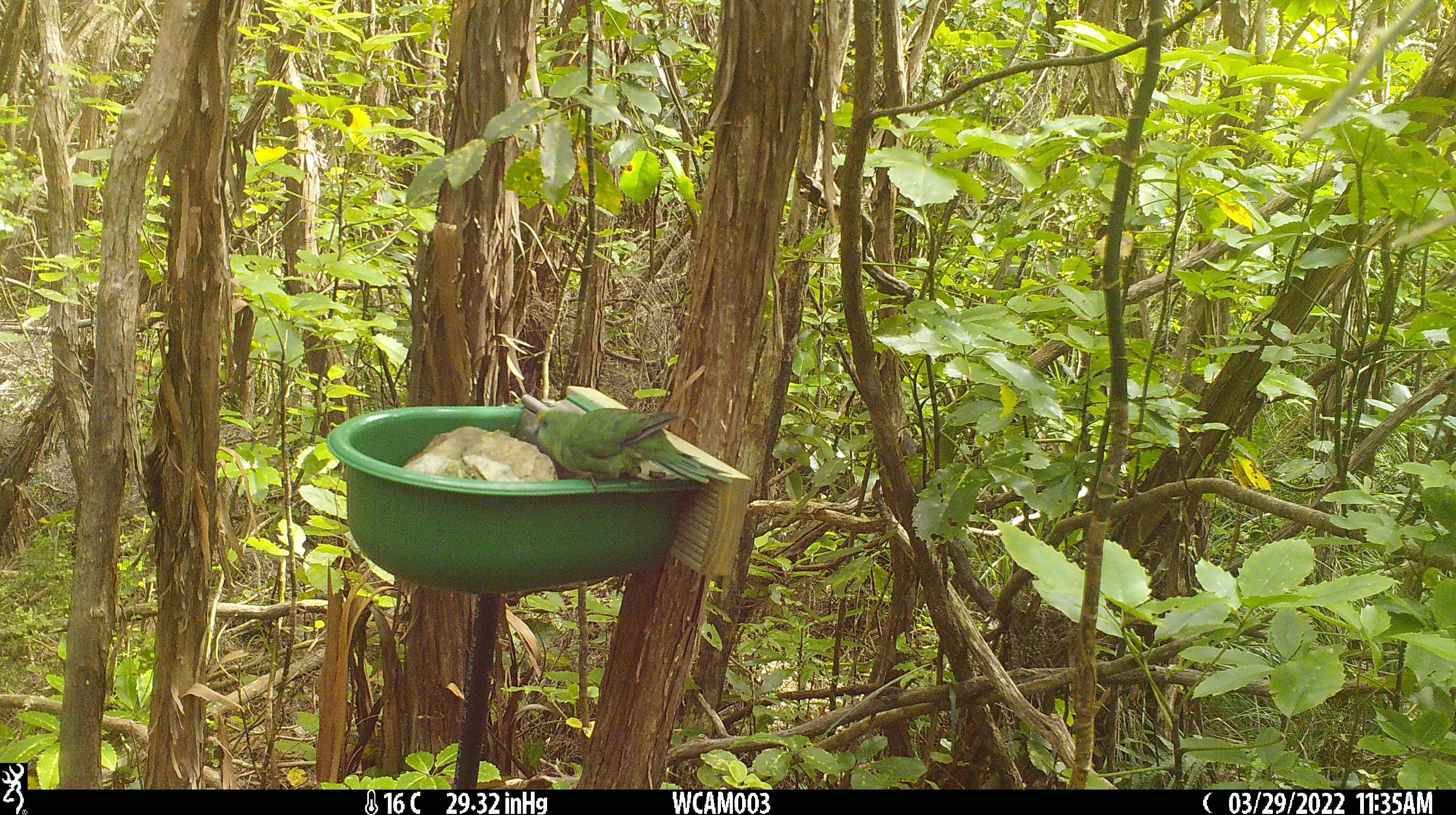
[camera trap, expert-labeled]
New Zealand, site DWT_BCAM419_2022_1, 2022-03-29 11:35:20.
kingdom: Animalia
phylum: Chordata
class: Aves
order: Psittaciformes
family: Psittaculidae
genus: Cyanoramphus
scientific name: Cyanoramphus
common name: parakeet